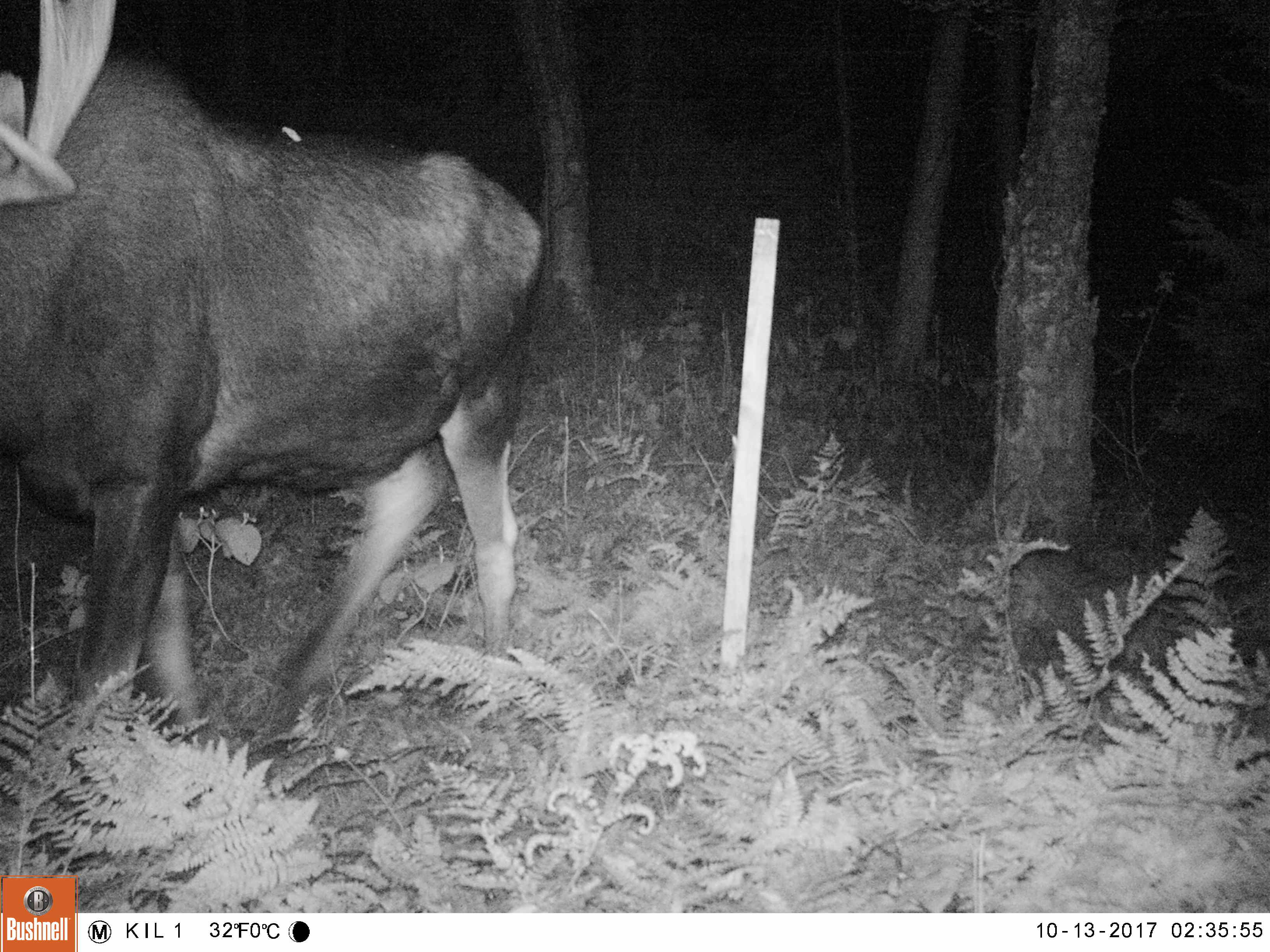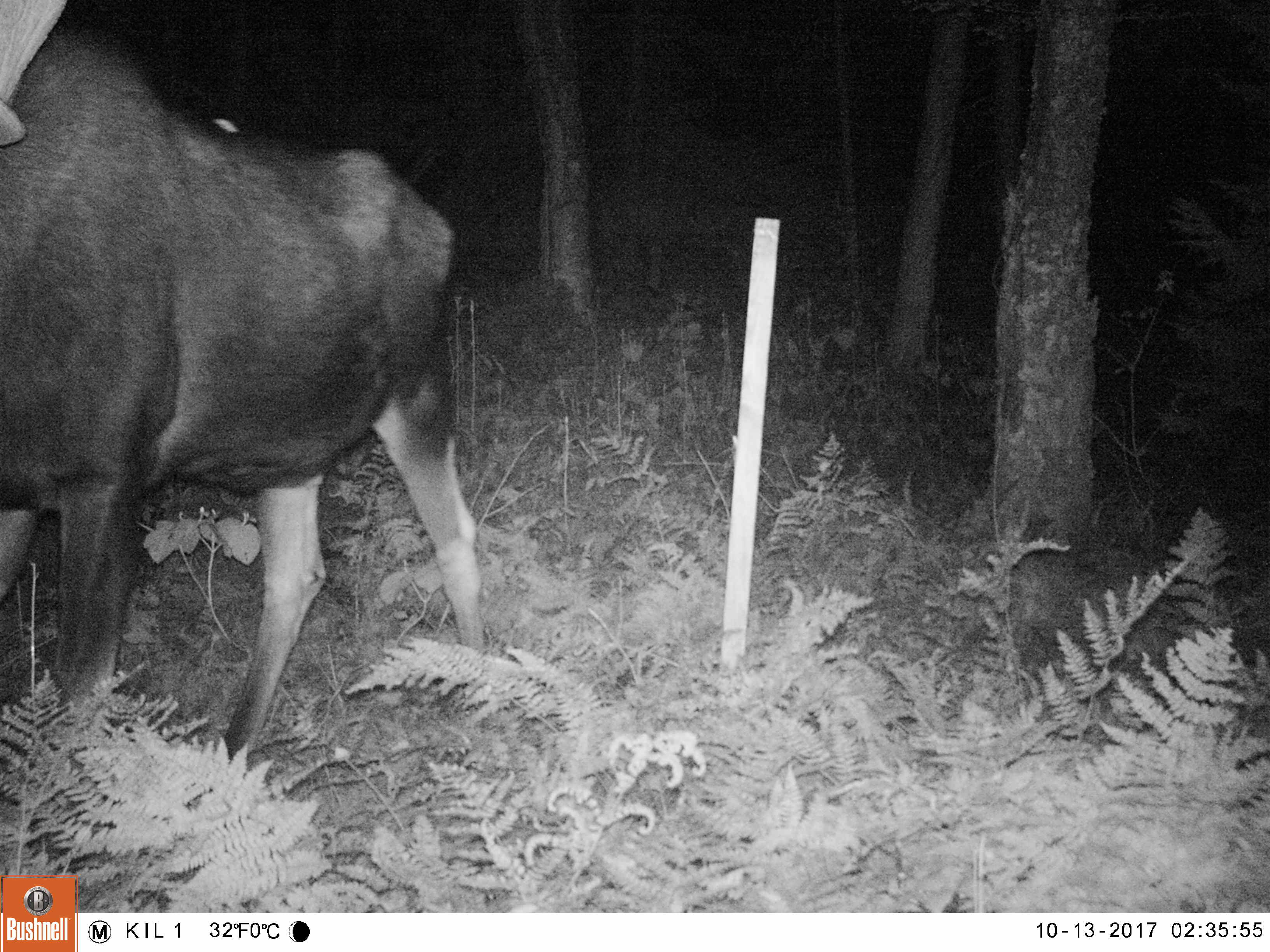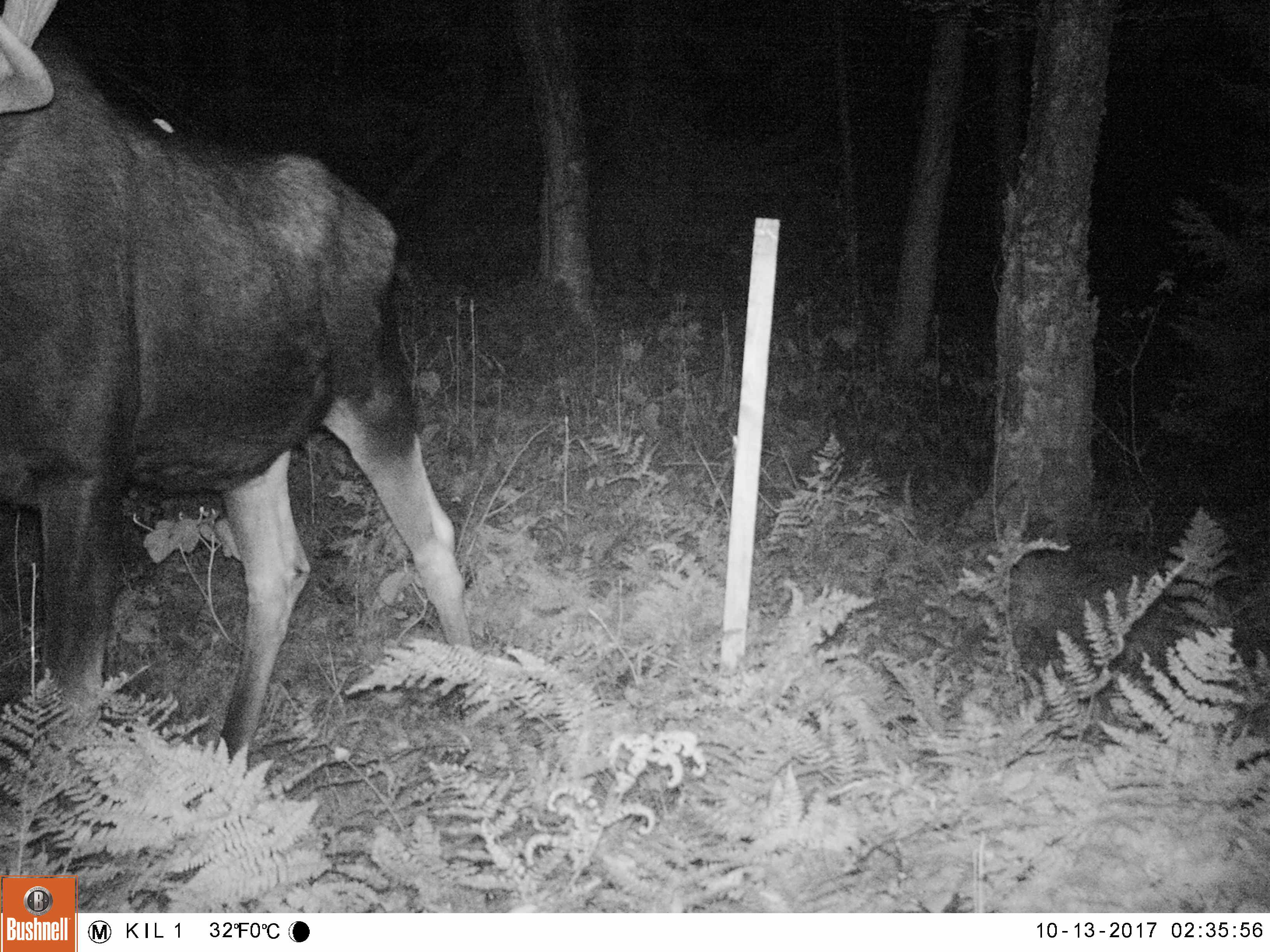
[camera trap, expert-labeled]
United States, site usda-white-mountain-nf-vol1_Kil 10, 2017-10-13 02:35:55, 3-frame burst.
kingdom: Animalia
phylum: Chordata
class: Mammalia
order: Artiodactyla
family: Cervidae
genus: Alces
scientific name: Alces alces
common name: moose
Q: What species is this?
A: Moose (Alces alces).